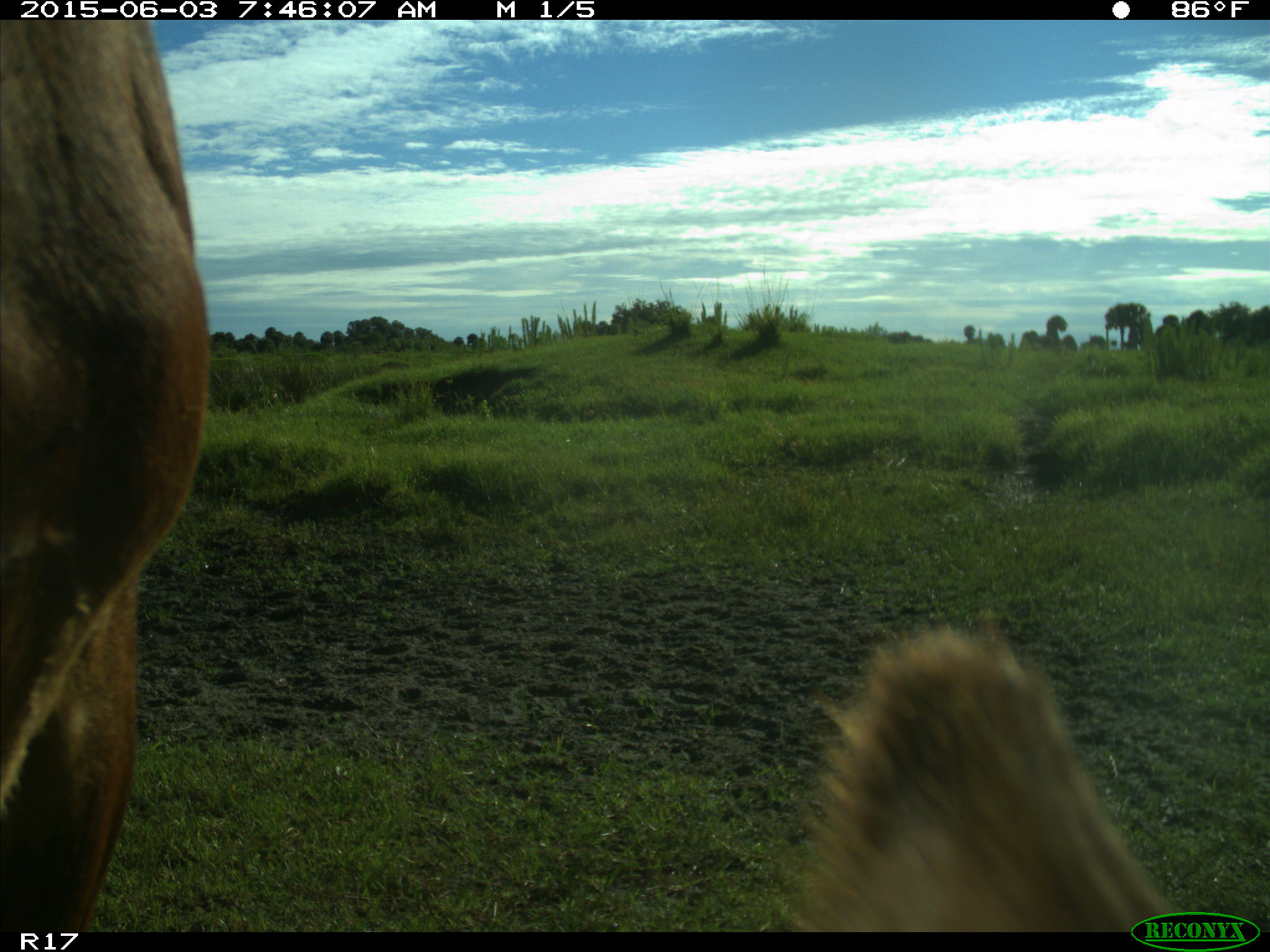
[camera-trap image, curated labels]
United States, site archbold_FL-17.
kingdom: Animalia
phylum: Chordata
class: Mammalia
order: Artiodactyla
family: Bovidae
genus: Bos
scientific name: Bos taurus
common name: domestic cow